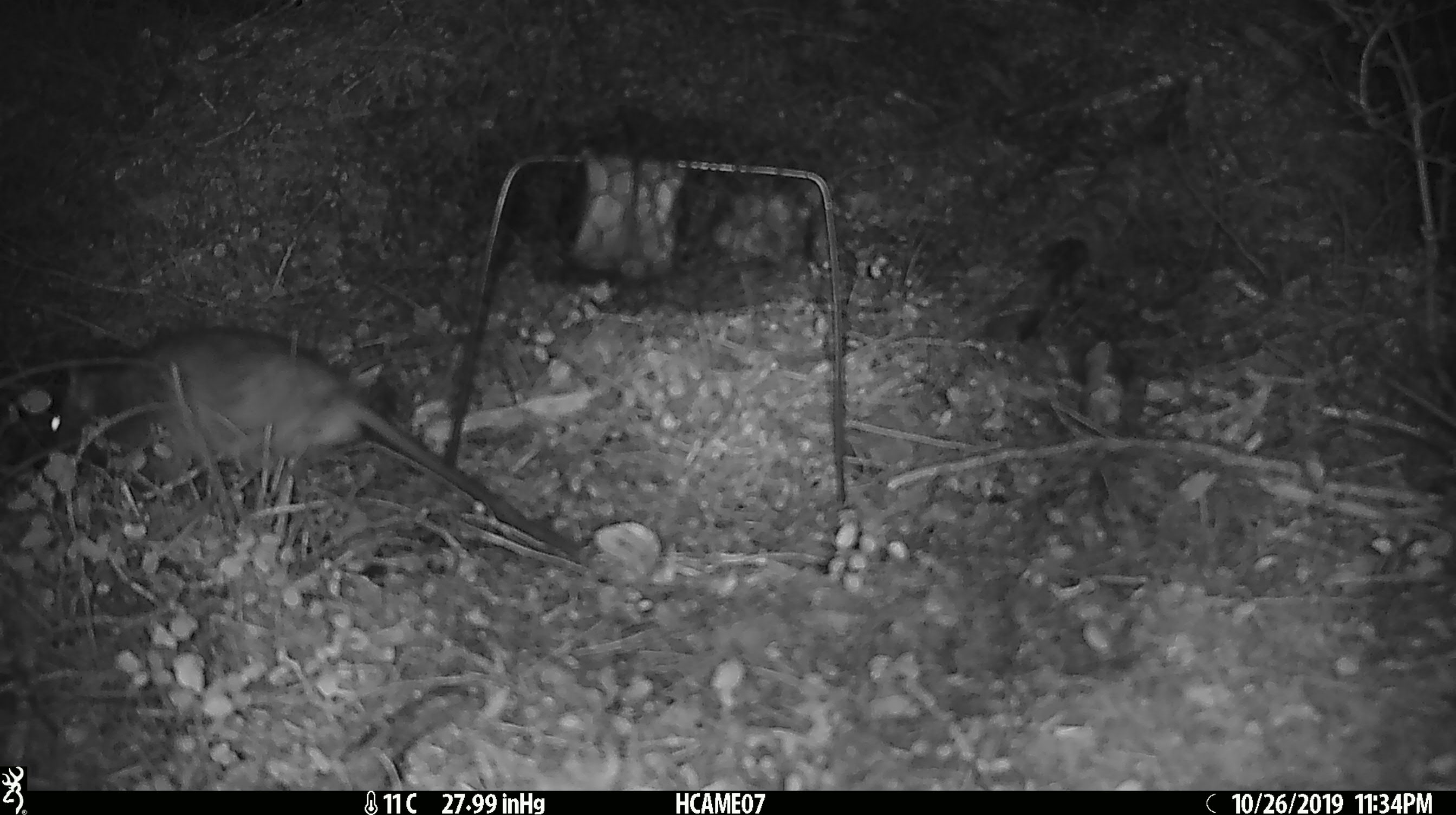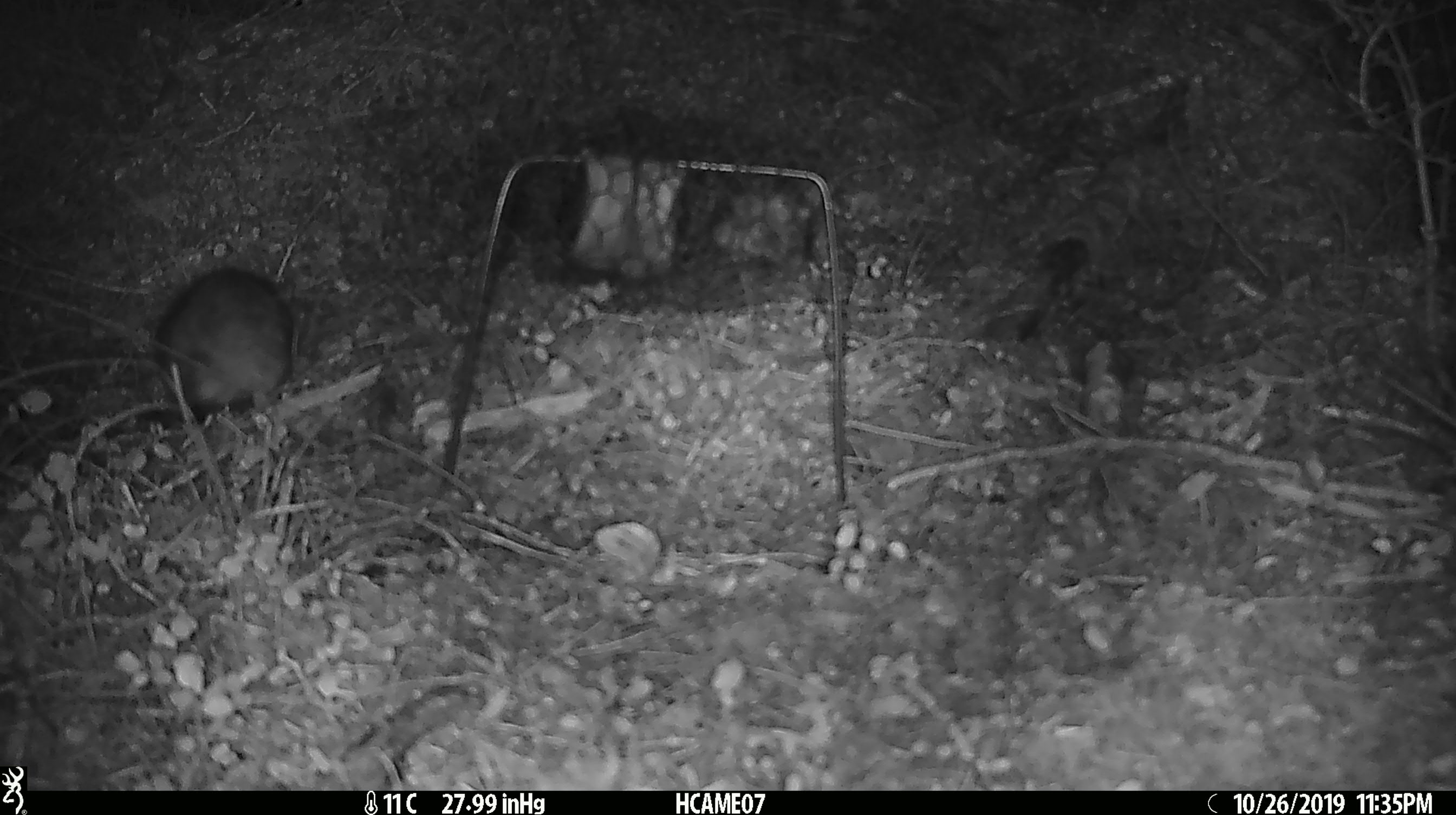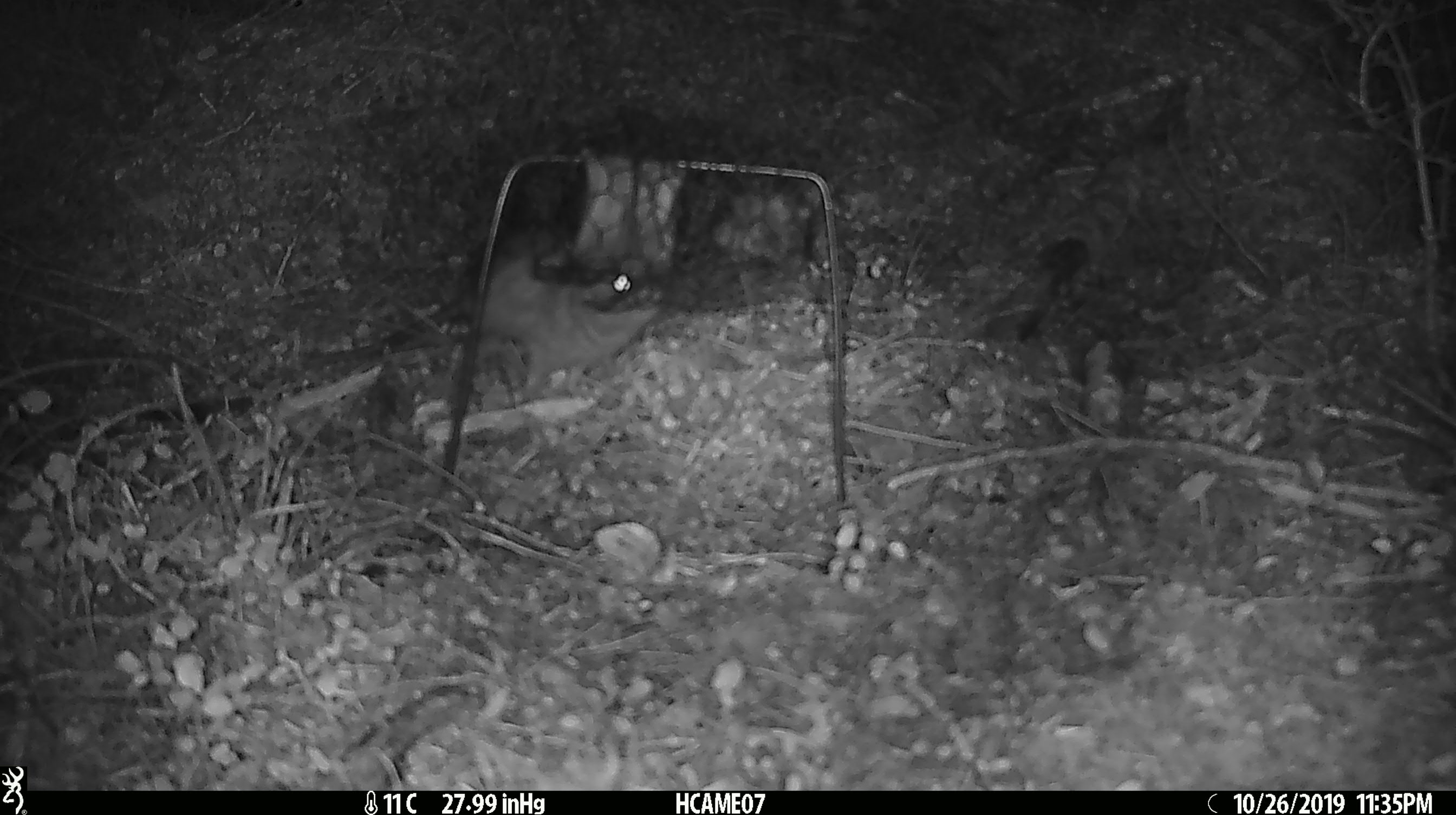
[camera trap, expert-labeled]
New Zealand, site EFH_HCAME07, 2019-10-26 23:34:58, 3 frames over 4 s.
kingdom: Animalia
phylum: Chordata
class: Mammalia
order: Rodentia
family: Muridae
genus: Rattus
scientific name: Rattus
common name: rat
Rat (Rattus).